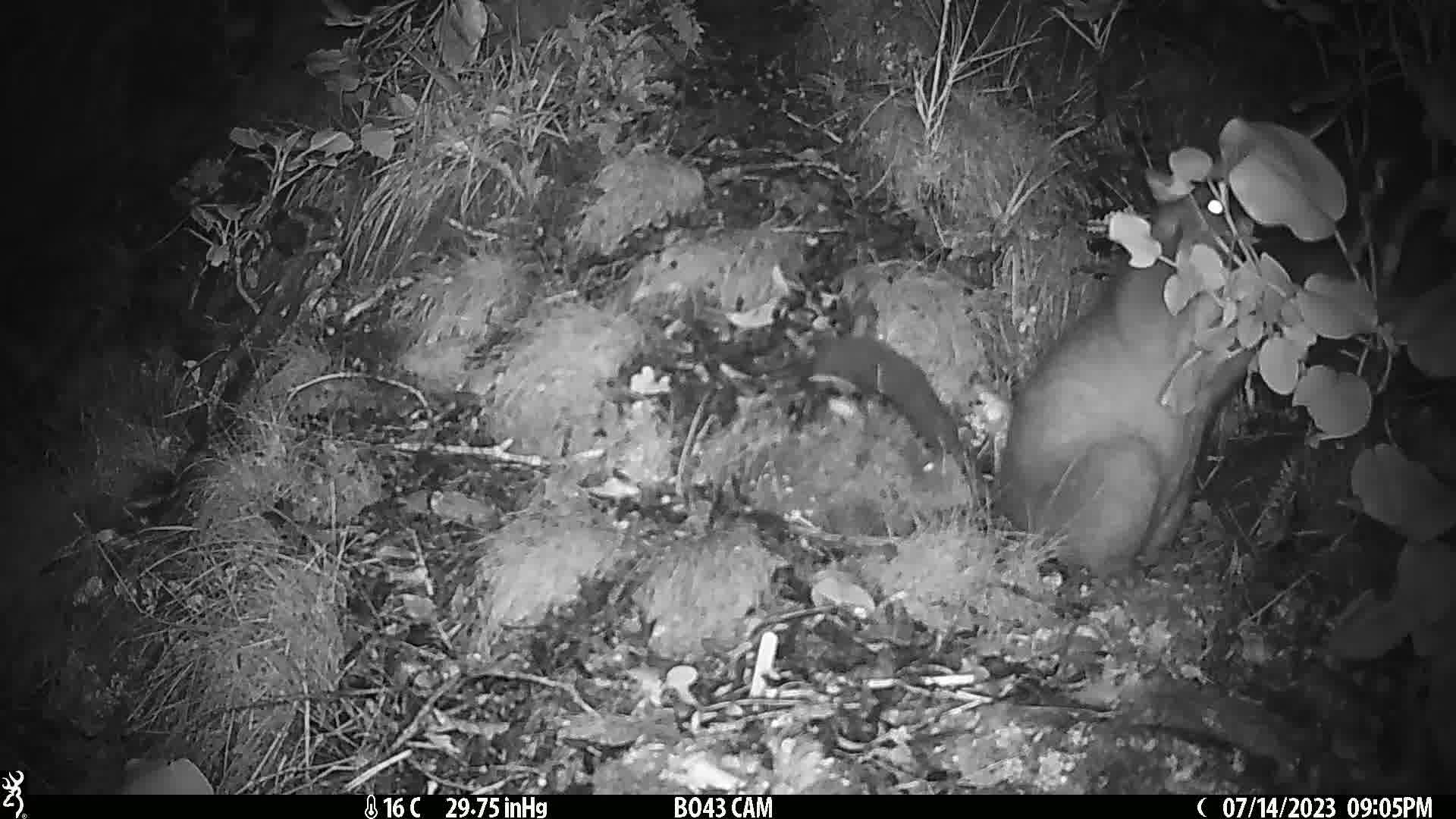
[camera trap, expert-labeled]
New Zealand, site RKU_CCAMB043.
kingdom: Animalia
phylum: Chordata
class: Mammalia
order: Diprotodontia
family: Phalangeridae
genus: Trichosurus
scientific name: Trichosurus vulpecula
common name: common brushtail possum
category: possum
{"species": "possum (common brushtail possum) (Trichosurus vulpecula)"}